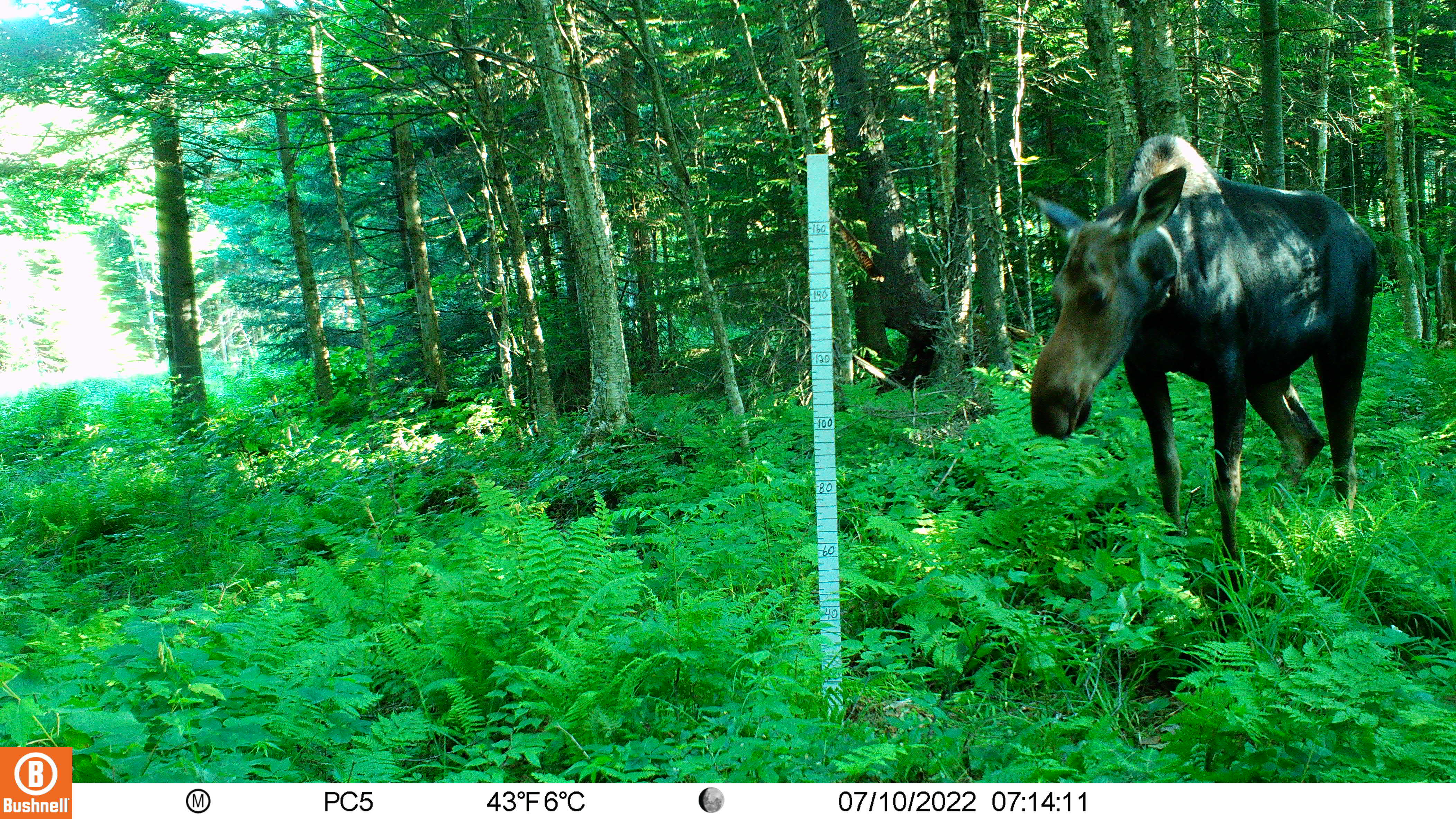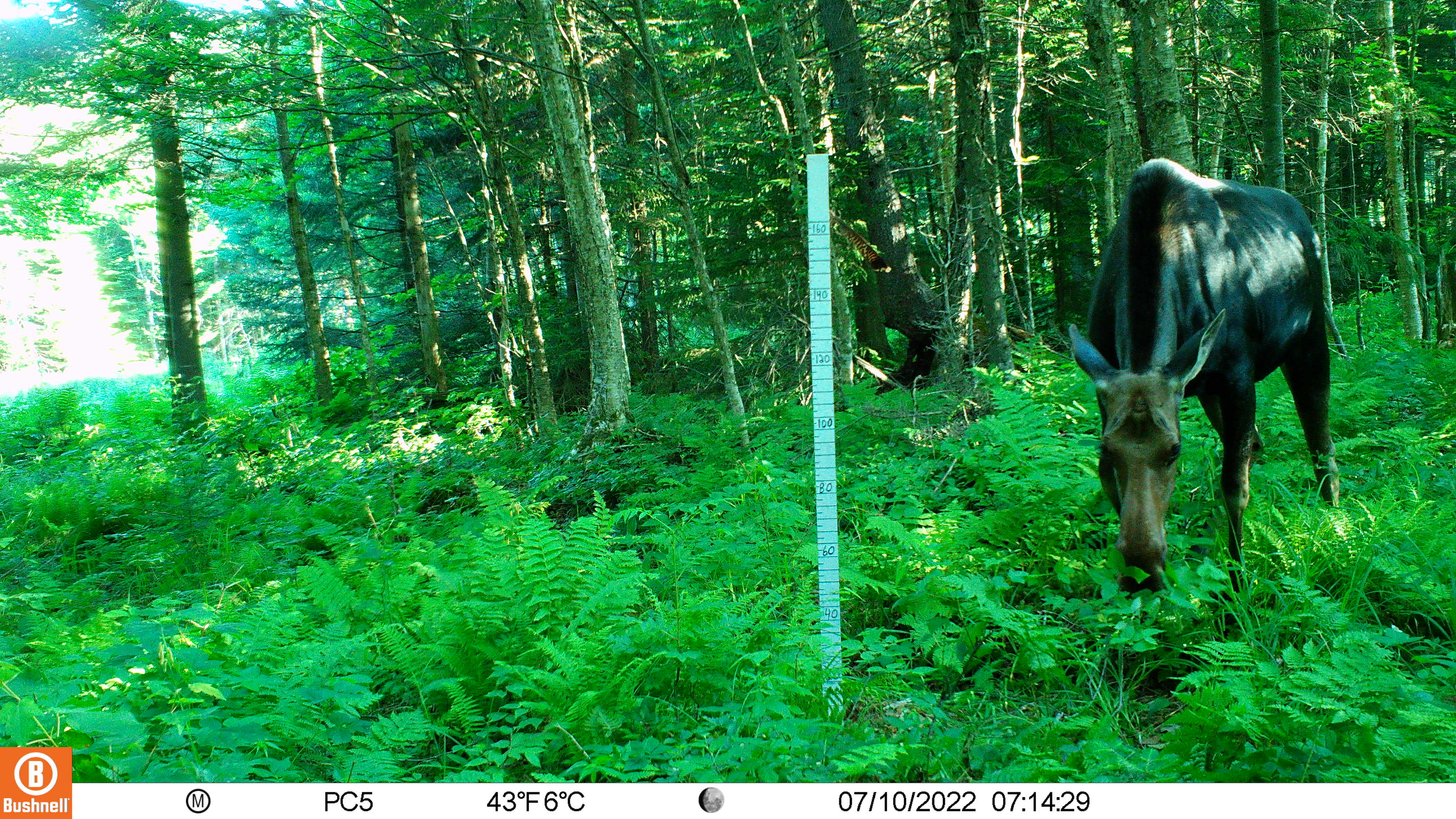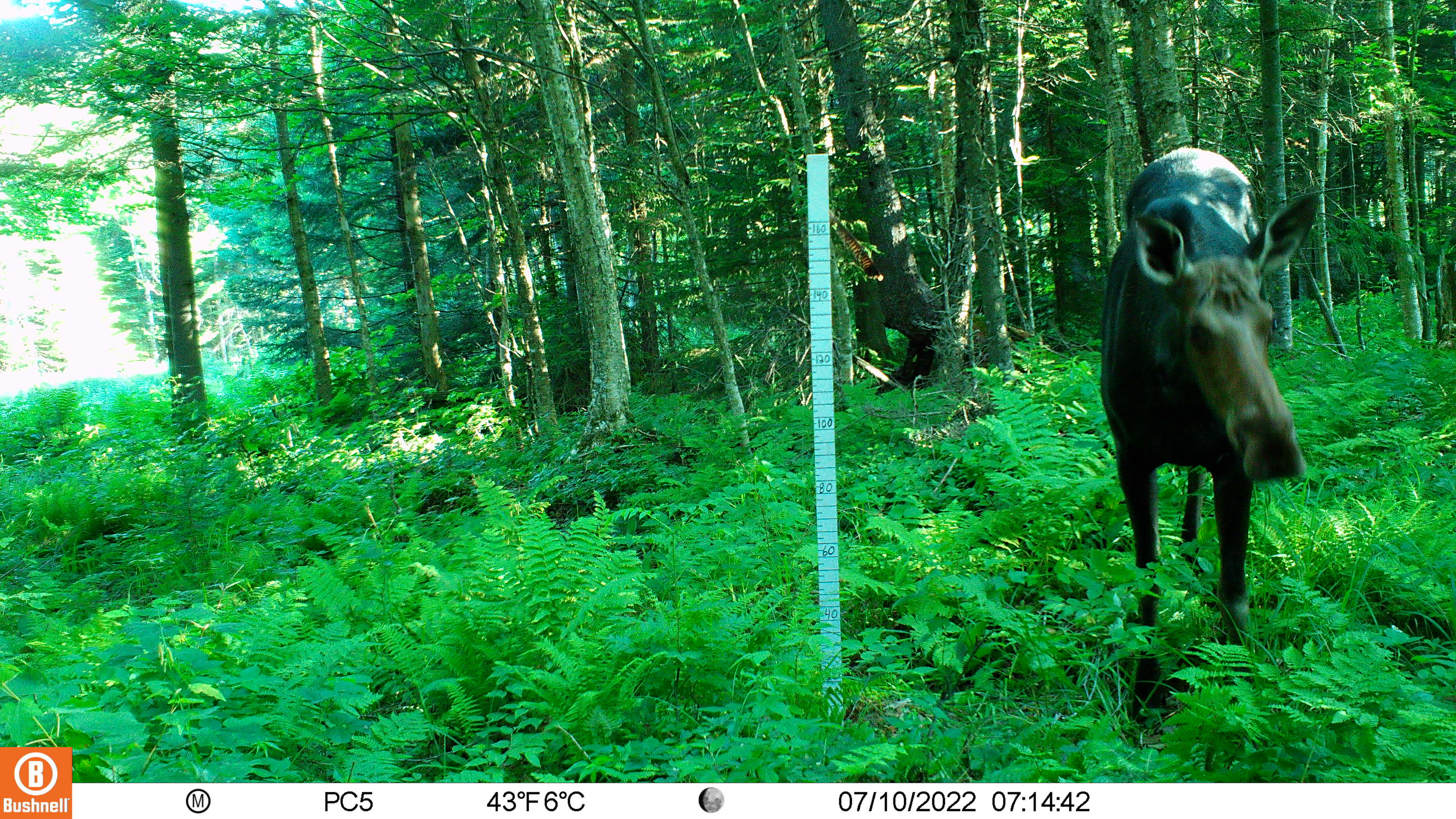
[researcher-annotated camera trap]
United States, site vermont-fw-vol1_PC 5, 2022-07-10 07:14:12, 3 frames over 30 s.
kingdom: Animalia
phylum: Chordata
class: Mammalia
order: Artiodactyla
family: Cervidae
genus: Alces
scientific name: Alces alces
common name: moose